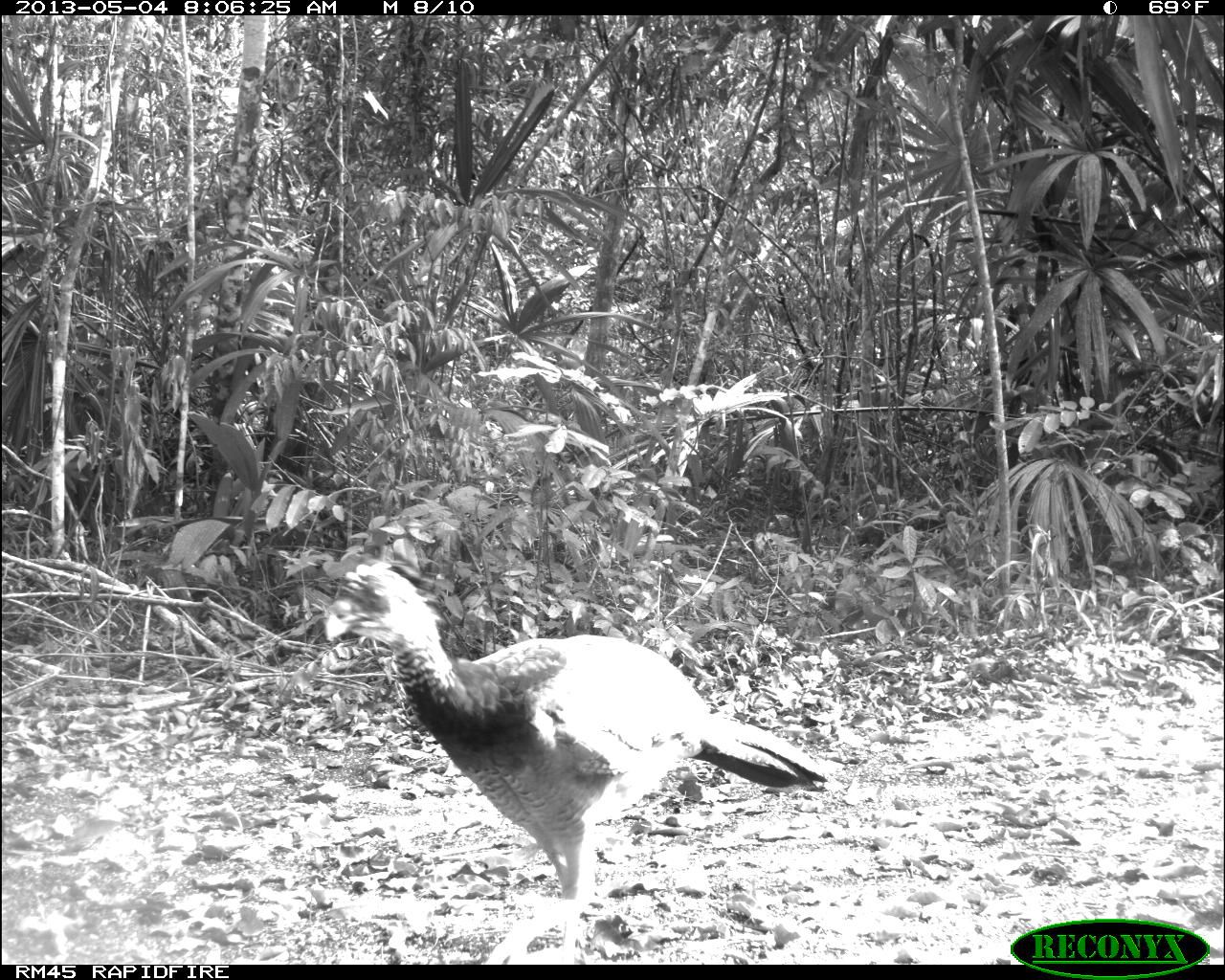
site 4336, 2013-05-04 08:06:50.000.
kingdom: Animalia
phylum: Chordata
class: Aves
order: Galliformes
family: Cracidae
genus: Crax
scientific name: Crax rubra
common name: great curassow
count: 2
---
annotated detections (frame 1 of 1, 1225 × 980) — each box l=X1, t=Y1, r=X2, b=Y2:
crax rubra: l=321, t=554, r=832, b=962